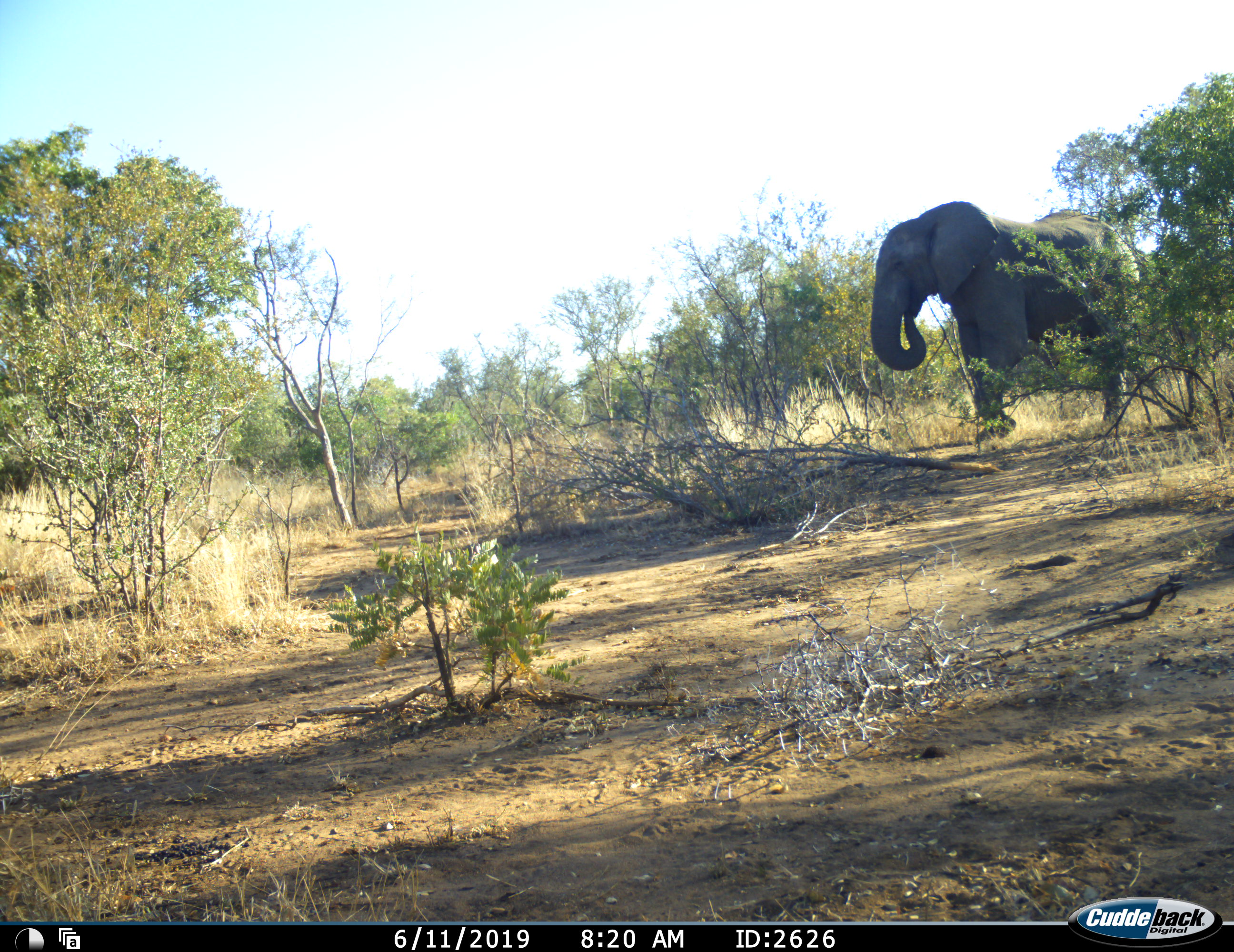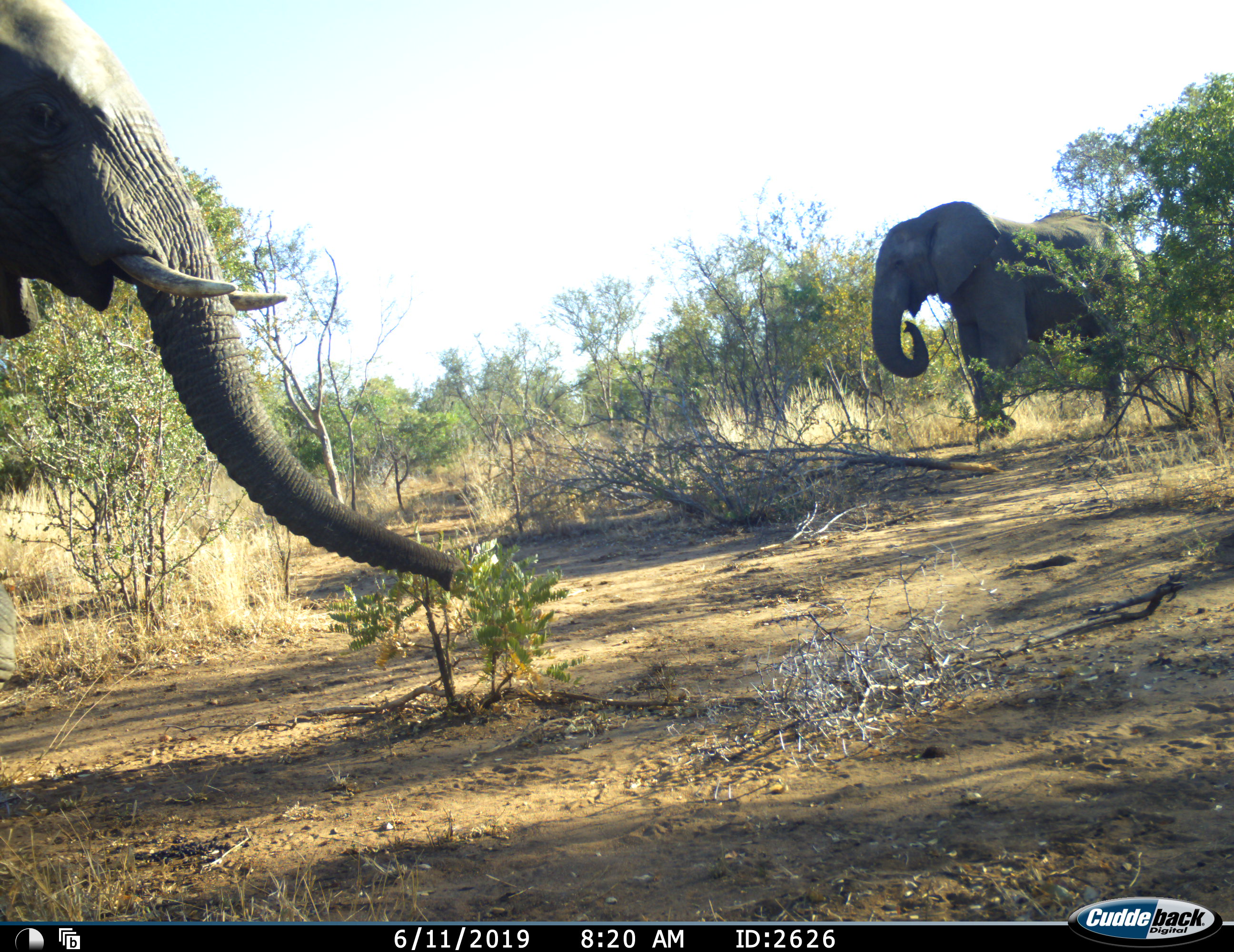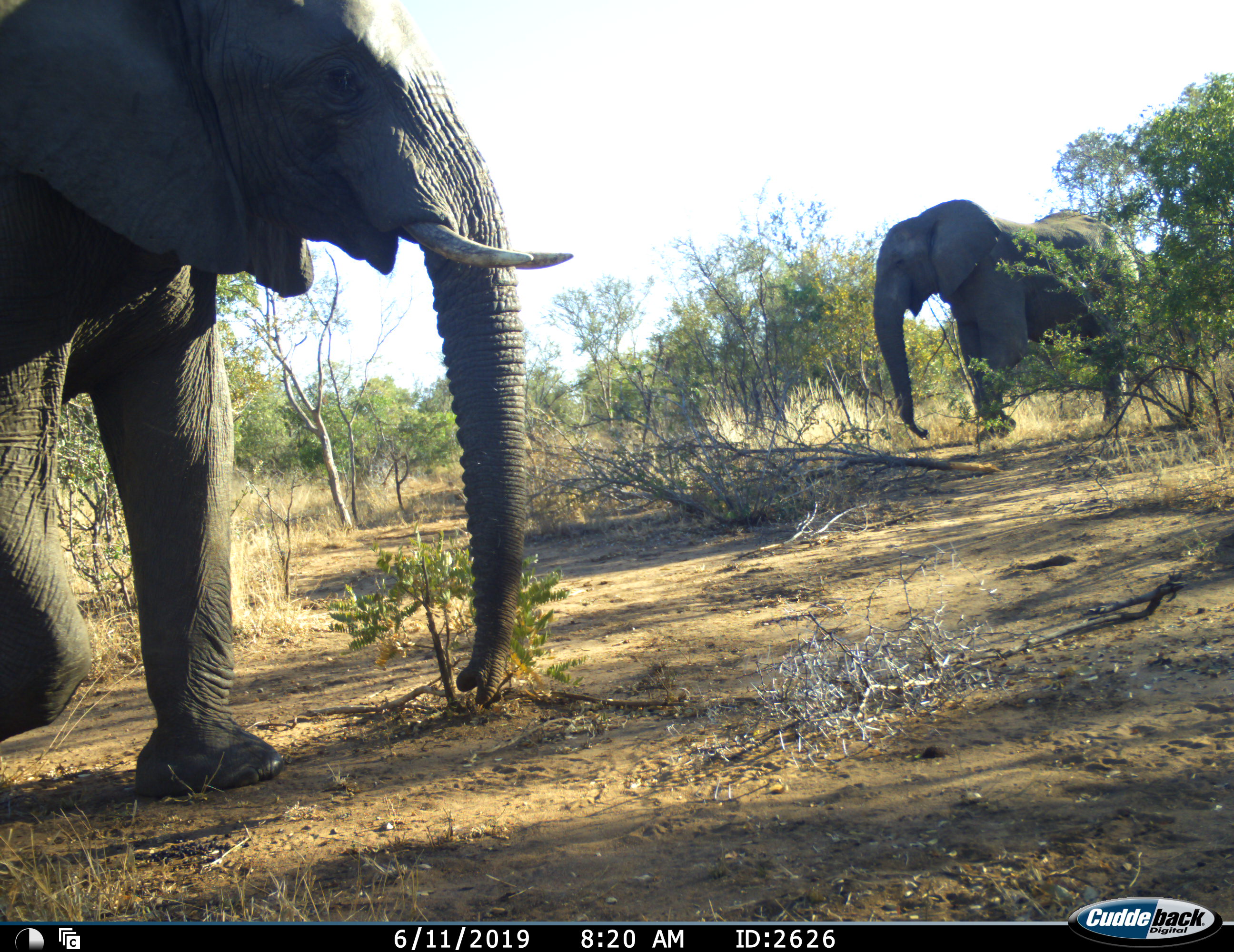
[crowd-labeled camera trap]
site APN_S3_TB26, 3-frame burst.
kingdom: Animalia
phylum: Chordata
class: Mammalia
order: Proboscidea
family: Elephantidae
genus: Loxodonta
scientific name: Loxodonta africana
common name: african bush elephant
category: elephant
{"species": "elephant (african bush elephant) (Loxodonta africana)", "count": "2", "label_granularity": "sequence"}